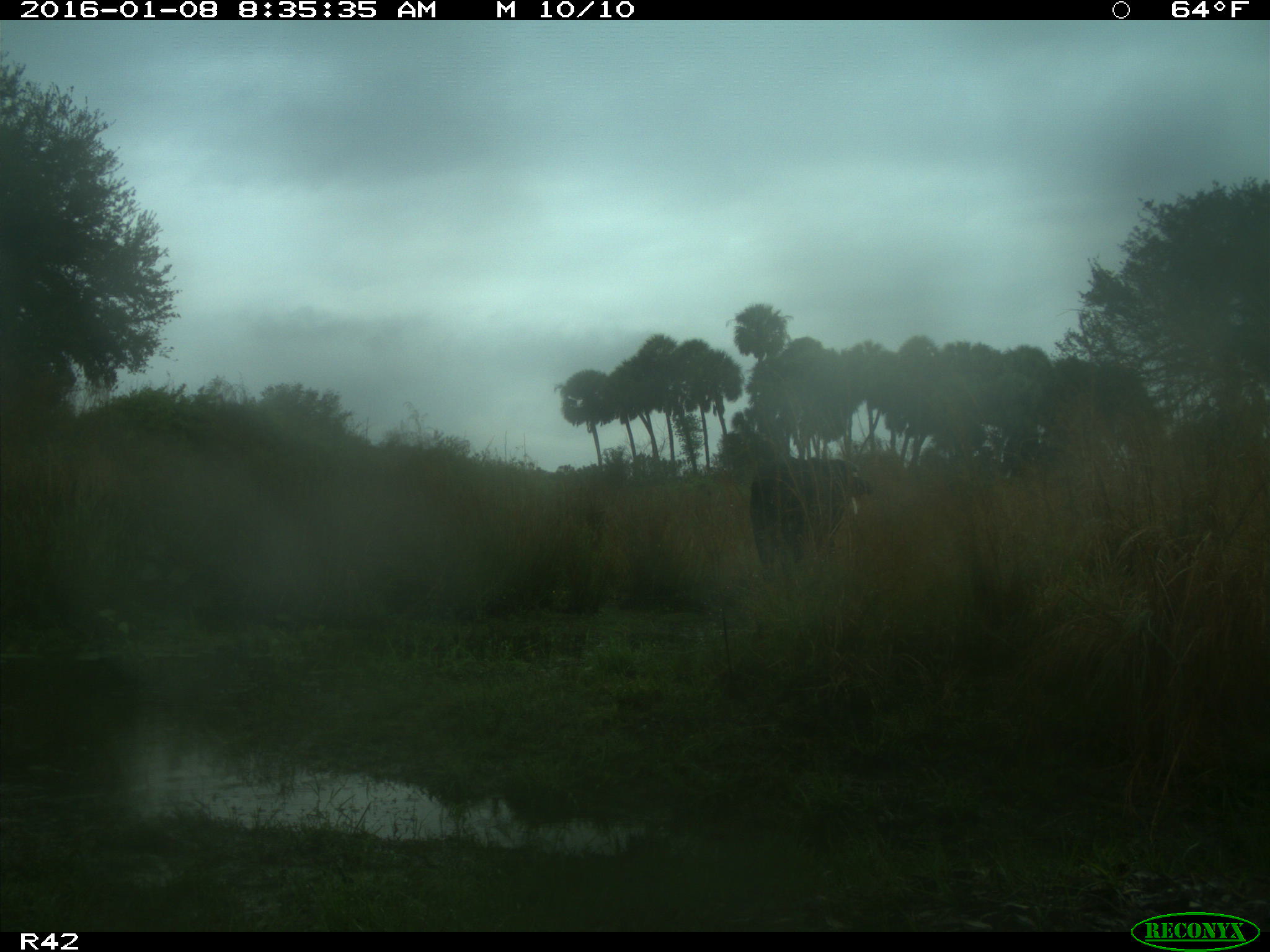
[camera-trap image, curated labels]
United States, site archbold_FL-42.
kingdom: Animalia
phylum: Chordata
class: Mammalia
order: Artiodactyla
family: Bovidae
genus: Bos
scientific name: Bos taurus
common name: domestic cow